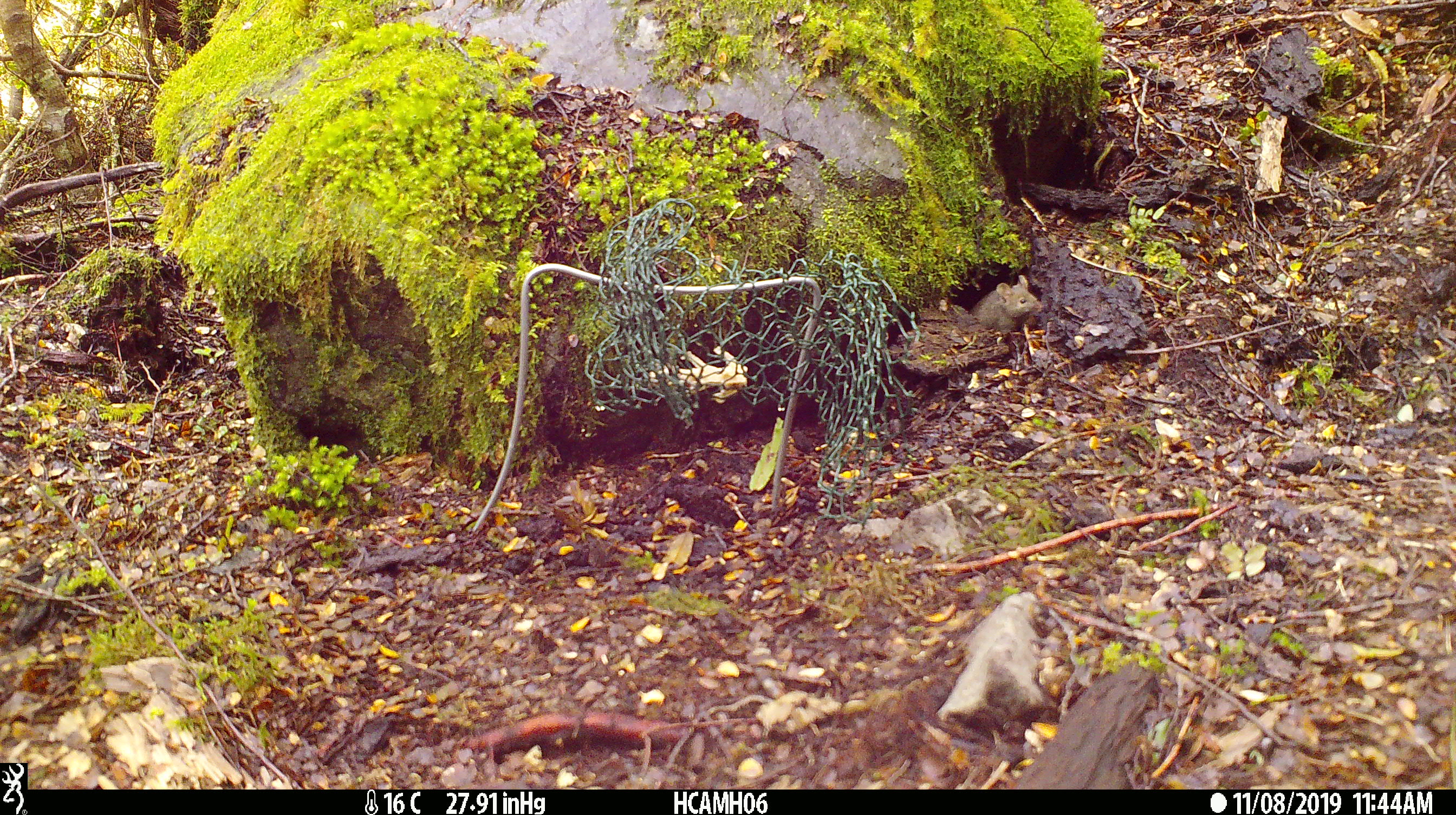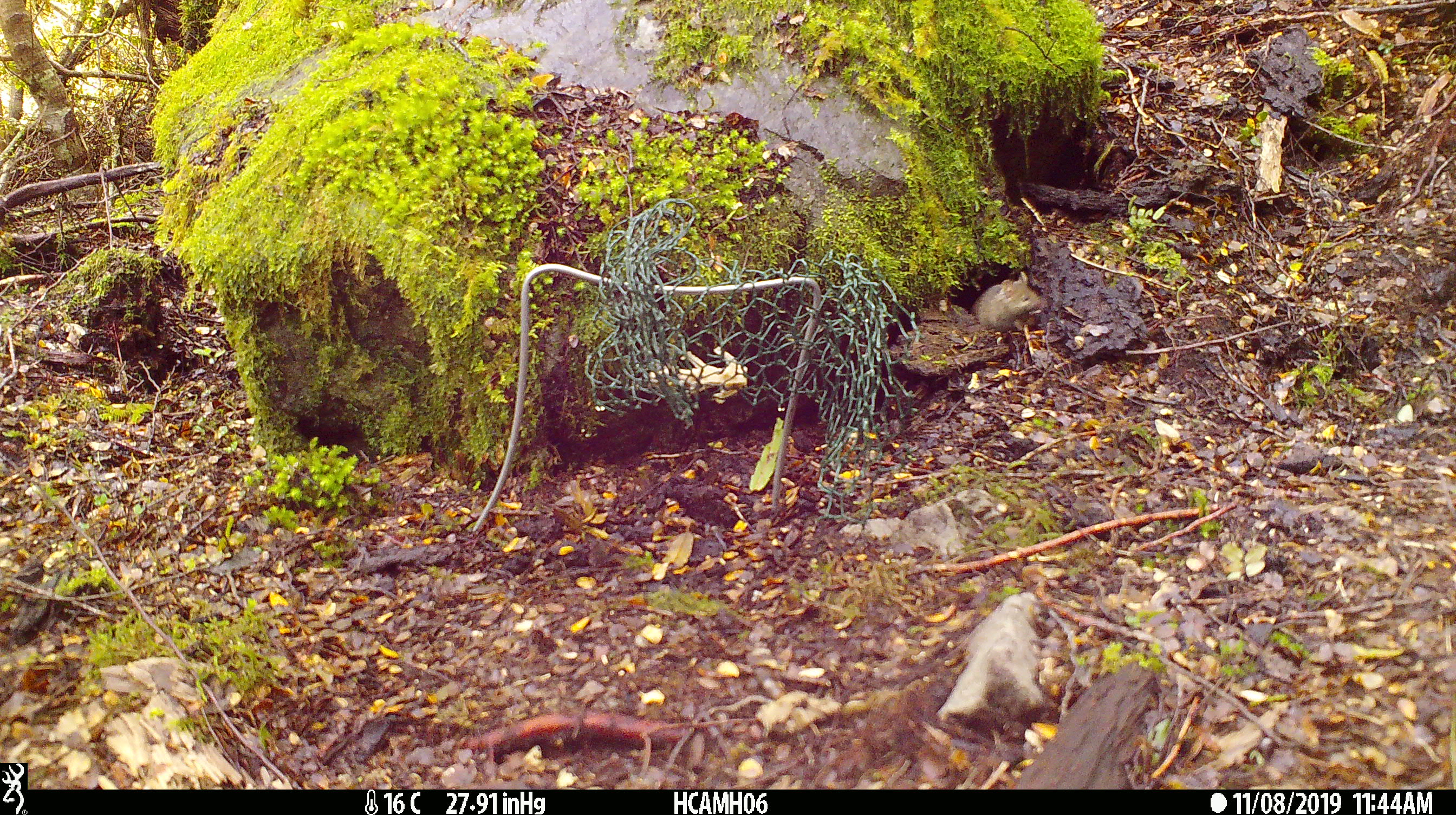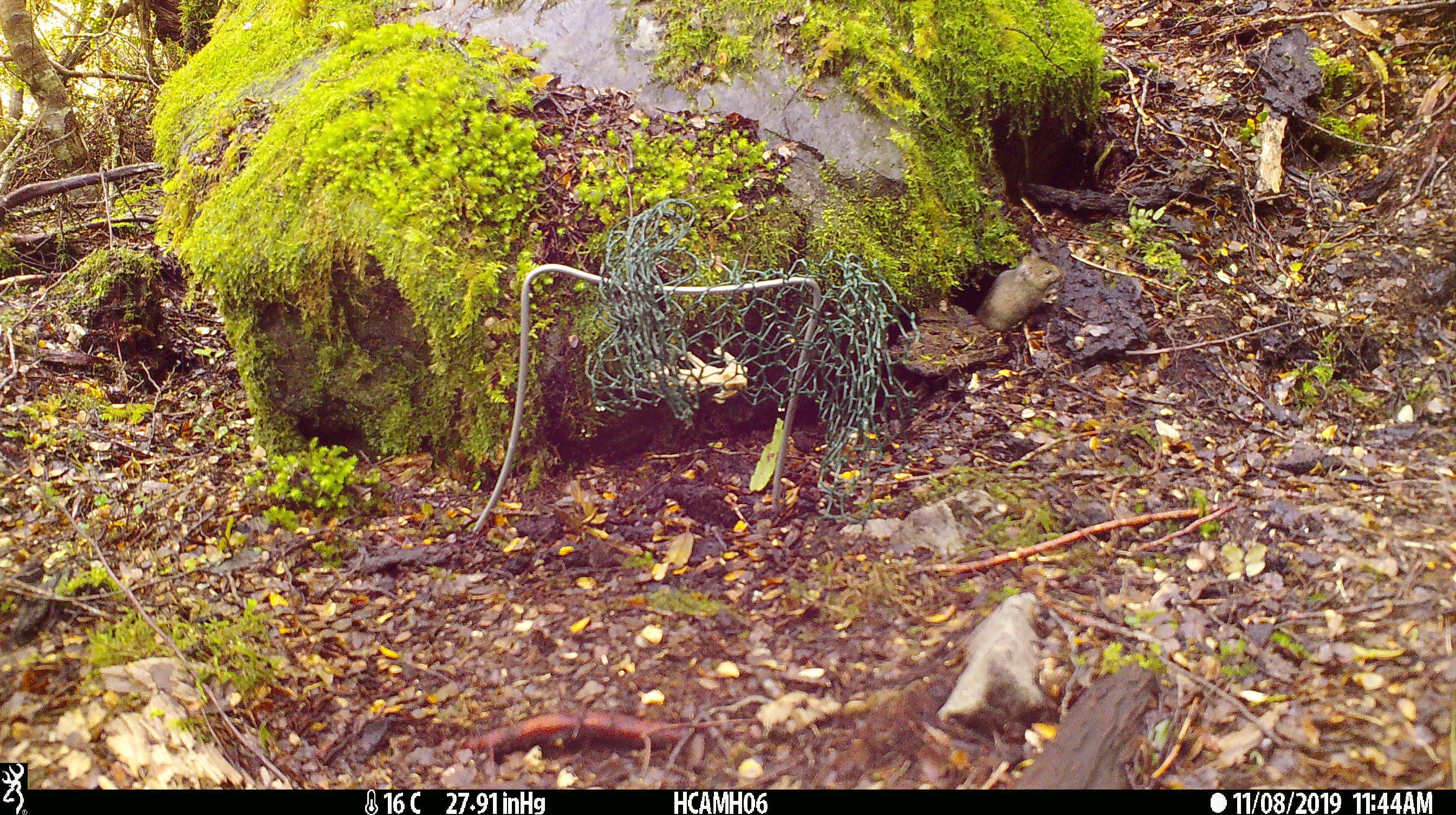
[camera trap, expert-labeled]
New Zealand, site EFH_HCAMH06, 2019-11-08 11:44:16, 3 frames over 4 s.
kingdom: Animalia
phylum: Chordata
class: Mammalia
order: Rodentia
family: Muridae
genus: Mus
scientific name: Mus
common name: mouse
Mouse (Mus).